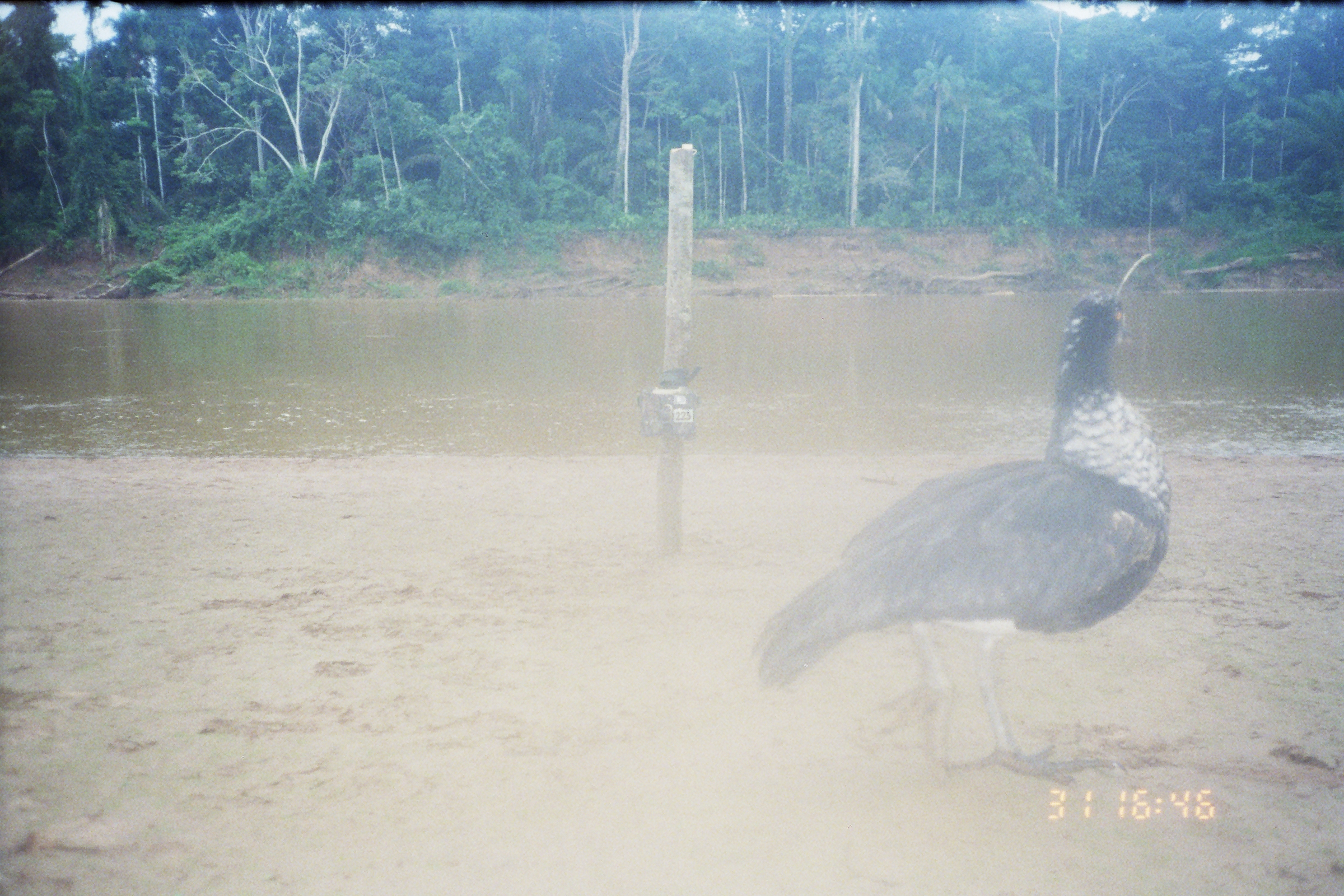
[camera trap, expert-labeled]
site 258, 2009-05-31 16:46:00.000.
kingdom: Animalia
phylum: Chordata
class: Aves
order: Anseriformes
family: Anhimidae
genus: Anhima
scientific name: Anhima cornuta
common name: horned screamer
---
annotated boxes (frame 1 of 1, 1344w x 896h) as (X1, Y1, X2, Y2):
anhima cornuta: (752, 284, 1176, 788)